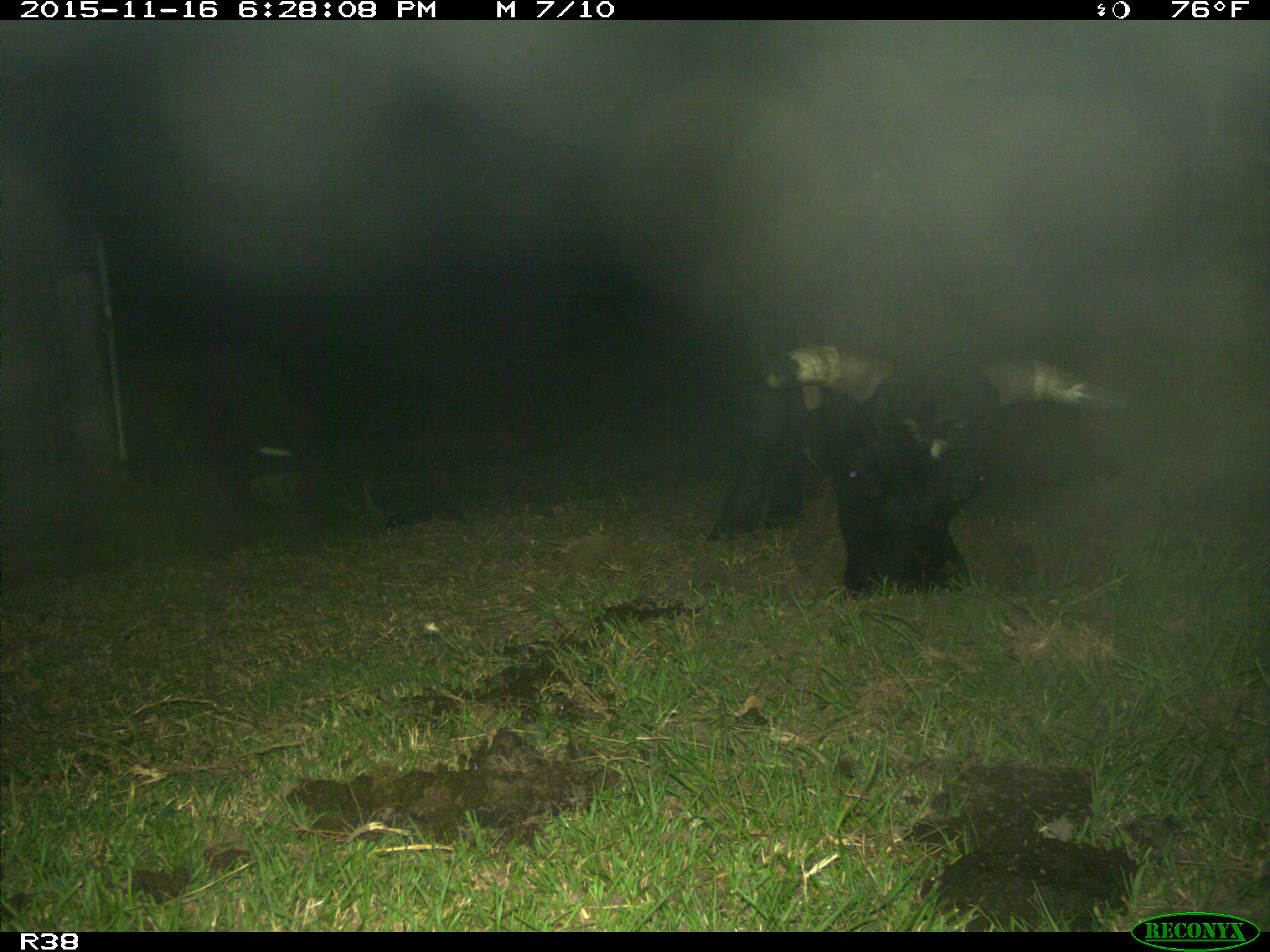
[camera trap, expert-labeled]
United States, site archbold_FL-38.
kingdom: Animalia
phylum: Chordata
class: Mammalia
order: Artiodactyla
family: Bovidae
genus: Bos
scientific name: Bos taurus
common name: domestic cow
Bos taurus (domestic cow).